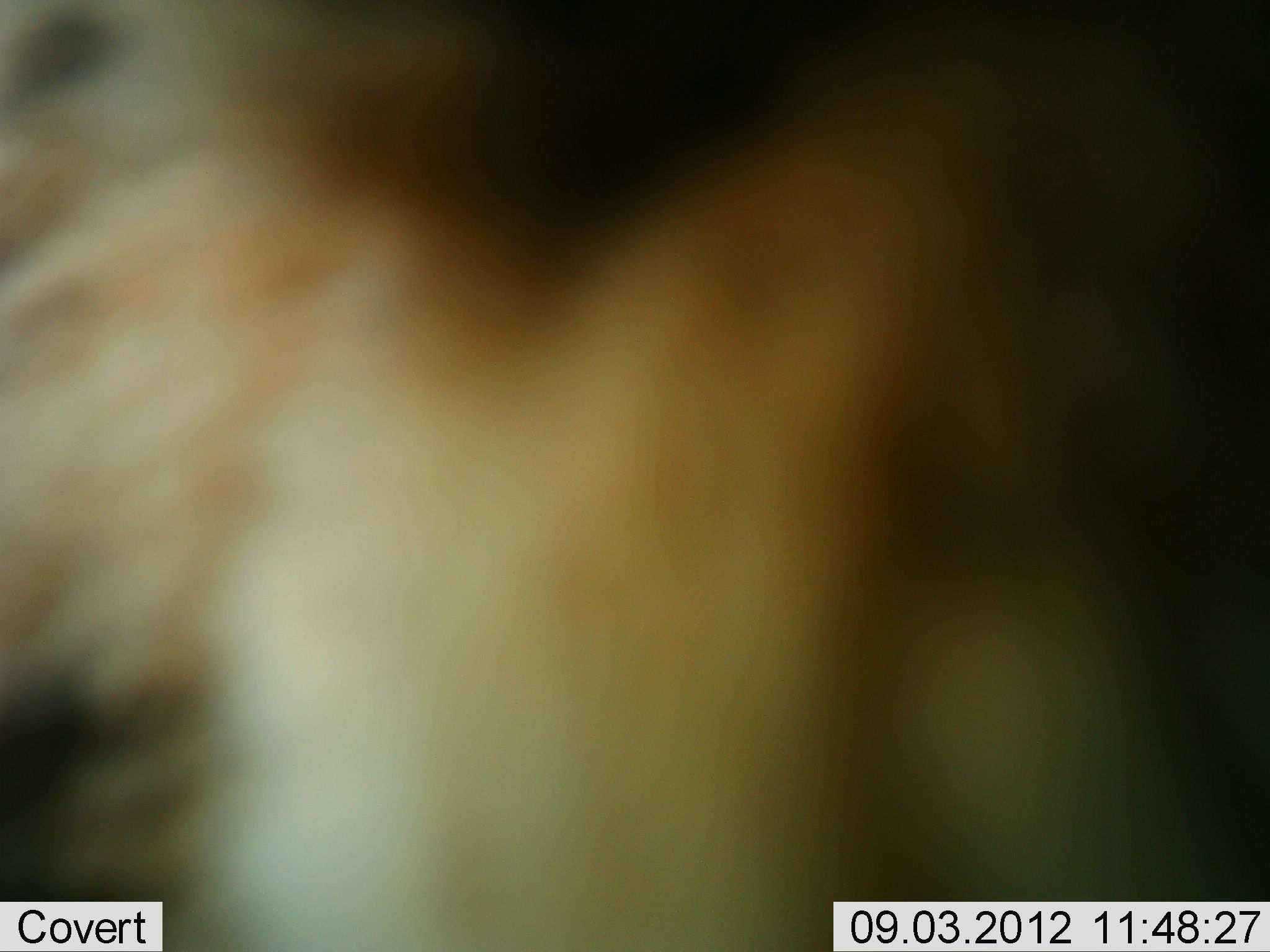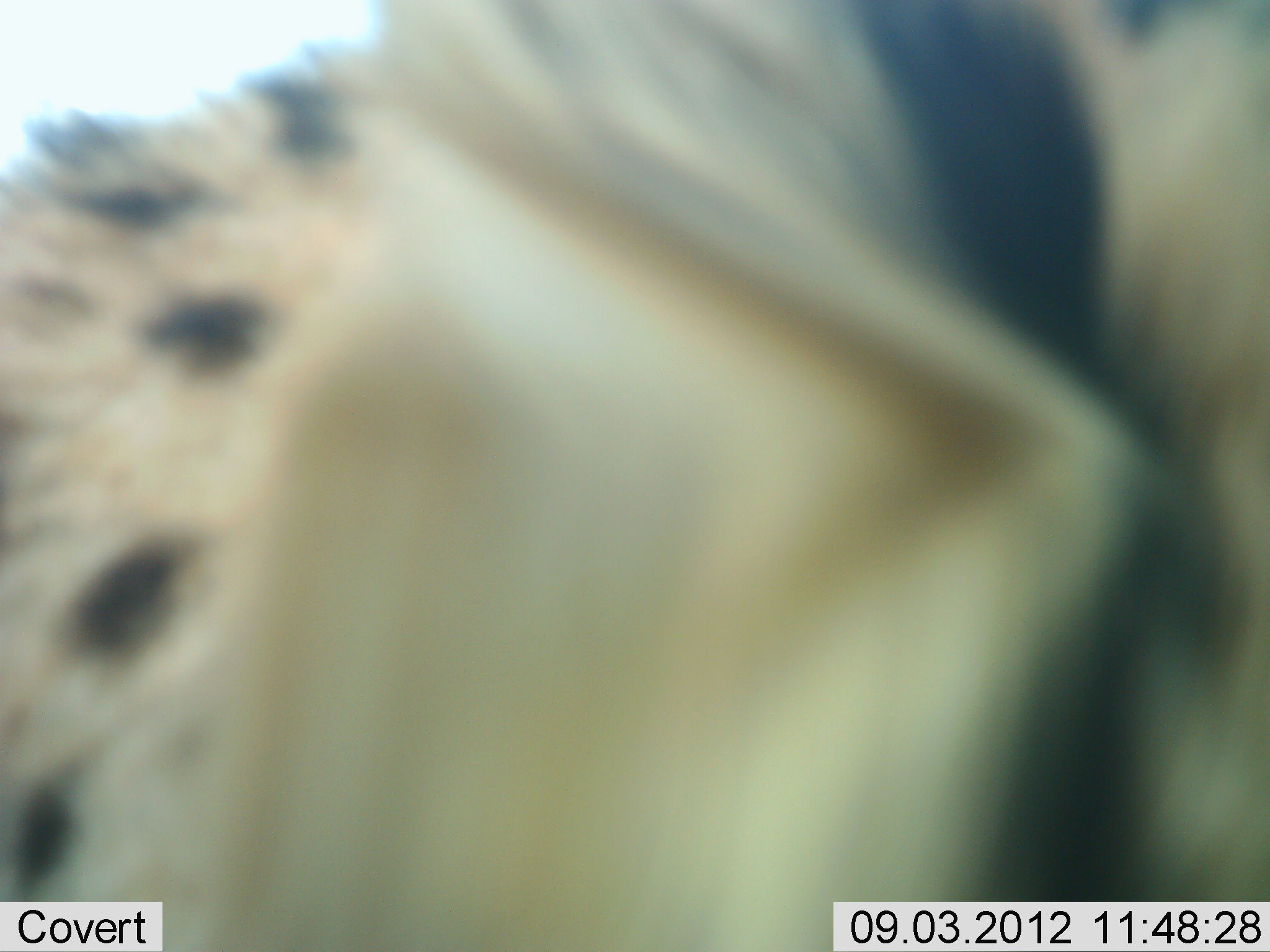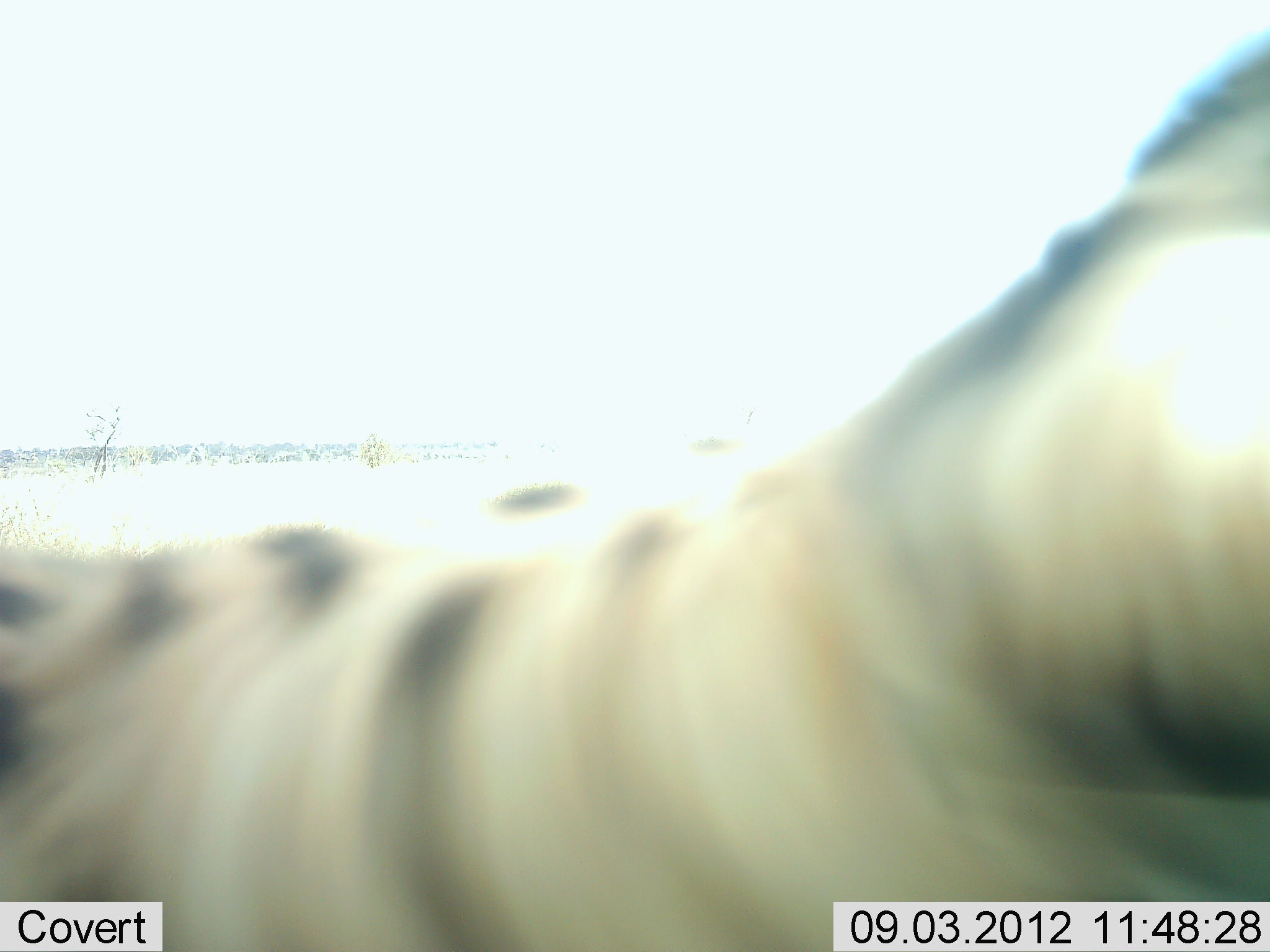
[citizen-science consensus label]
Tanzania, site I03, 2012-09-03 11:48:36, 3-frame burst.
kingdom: Animalia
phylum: Chordata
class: Mammalia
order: Carnivora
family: Felidae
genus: Leptailurus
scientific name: Leptailurus serval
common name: serval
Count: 1.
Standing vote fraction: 12%.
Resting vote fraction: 0%.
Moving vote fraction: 75%.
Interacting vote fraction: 12%.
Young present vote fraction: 0%.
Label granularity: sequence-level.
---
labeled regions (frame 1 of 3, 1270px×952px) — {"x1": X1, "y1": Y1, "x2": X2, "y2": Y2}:
animal: {"x1": 1, "y1": 0, "x2": 1269, "y2": 951}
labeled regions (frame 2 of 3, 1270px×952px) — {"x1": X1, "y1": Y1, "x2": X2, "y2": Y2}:
animal: {"x1": 1, "y1": 1, "x2": 1269, "y2": 952}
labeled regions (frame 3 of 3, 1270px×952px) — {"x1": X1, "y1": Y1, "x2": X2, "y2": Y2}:
animal: {"x1": 0, "y1": 27, "x2": 1269, "y2": 952}